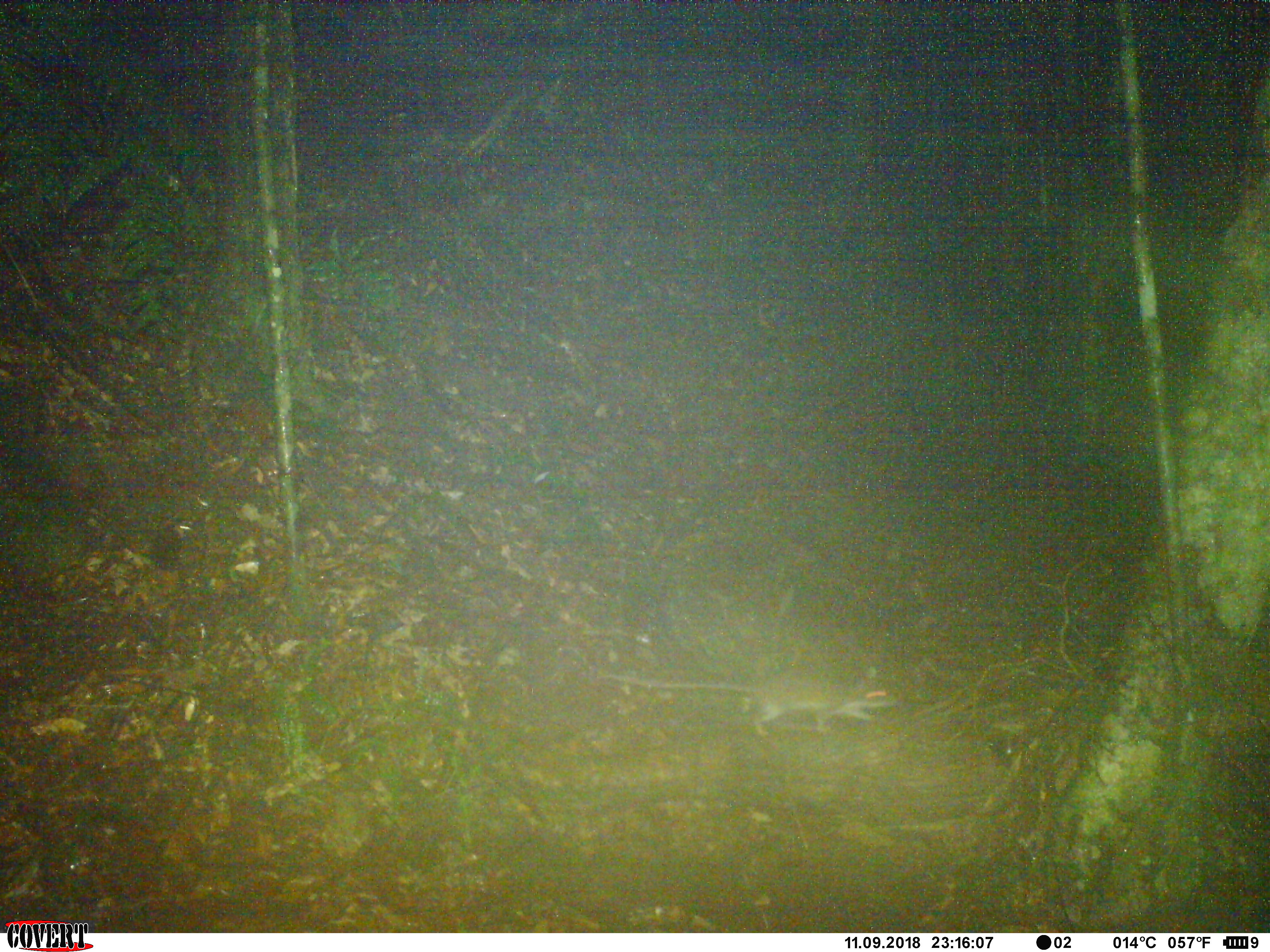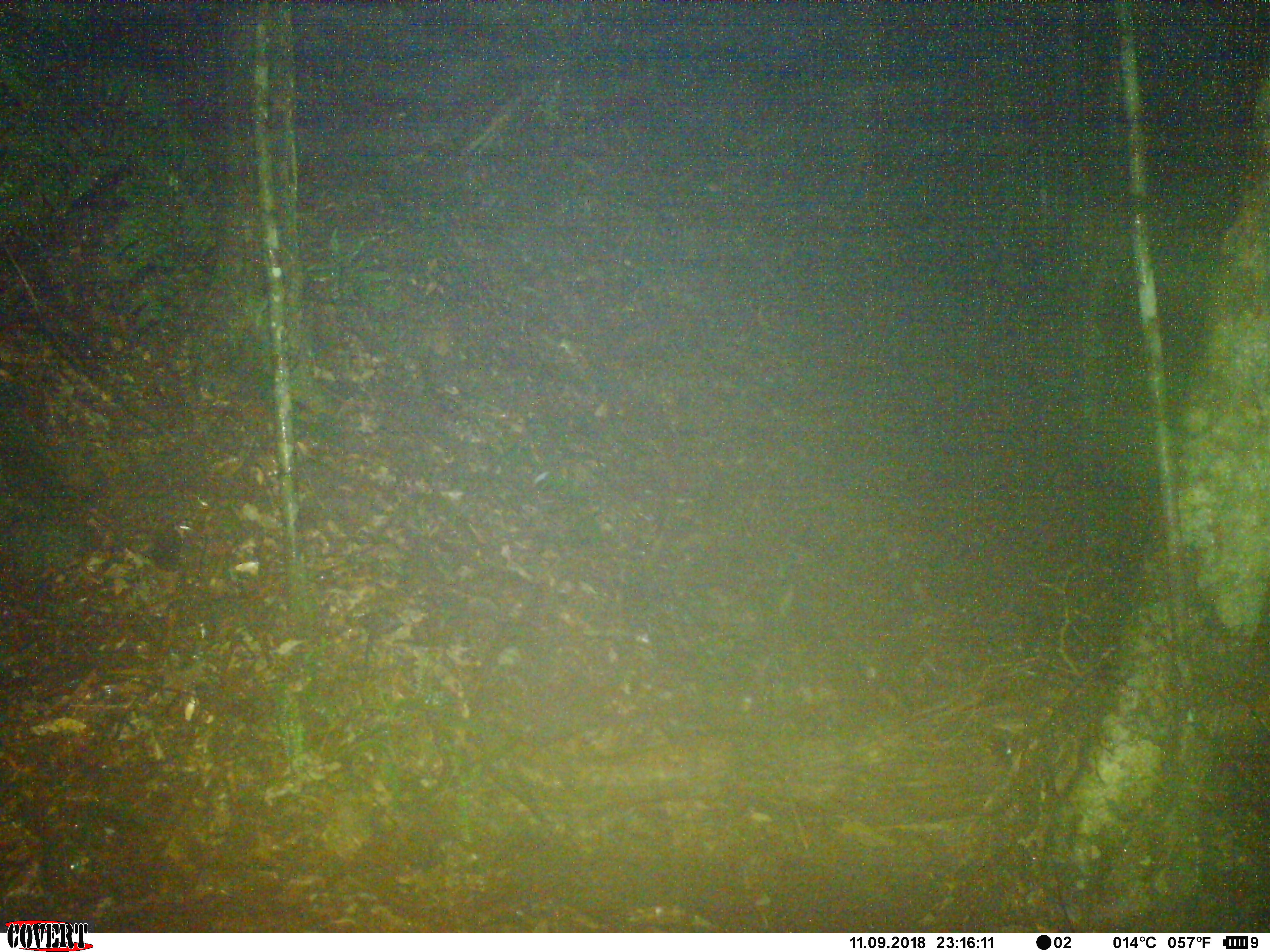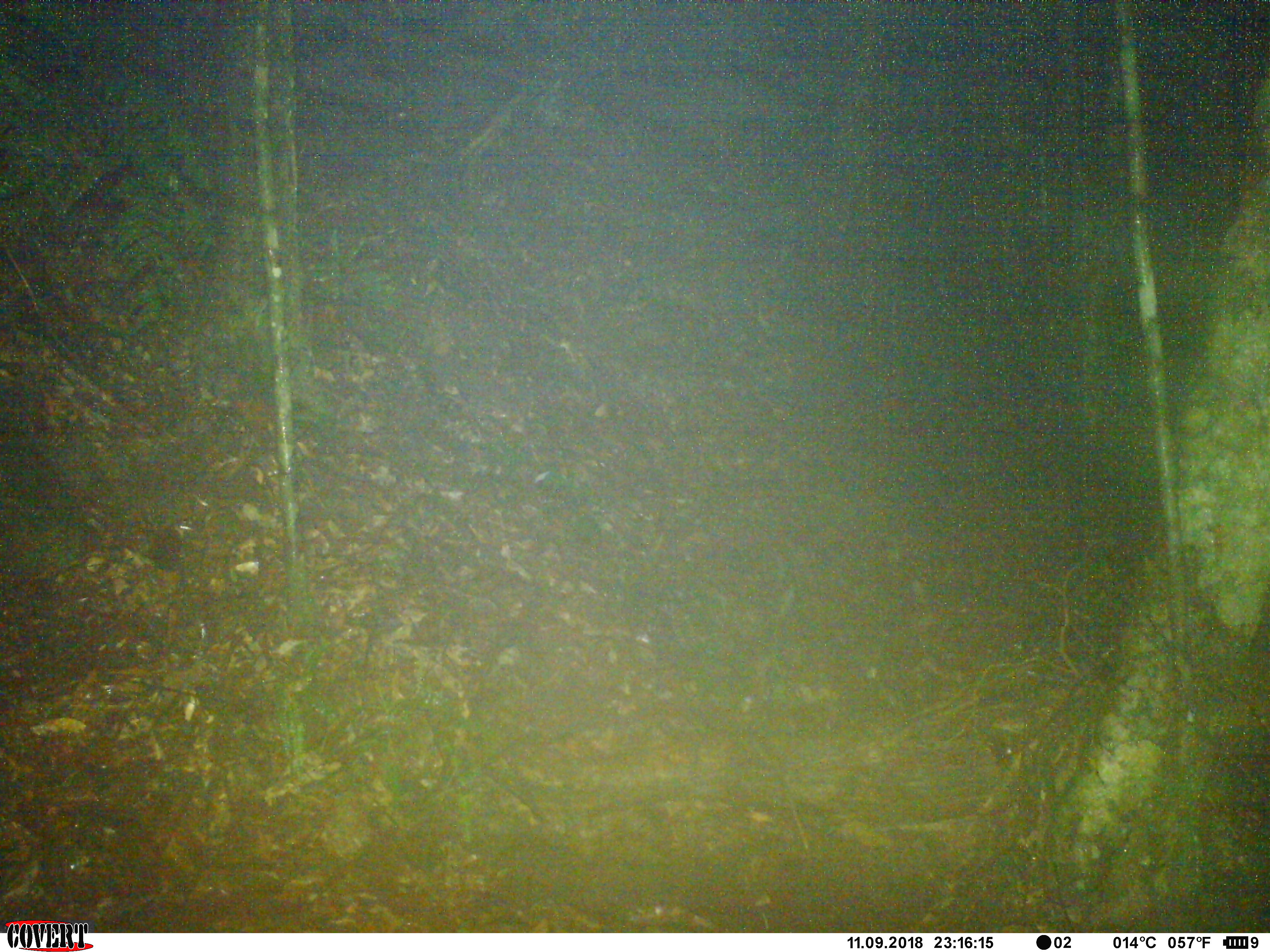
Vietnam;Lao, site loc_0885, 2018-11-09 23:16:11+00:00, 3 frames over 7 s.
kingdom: Animalia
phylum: Chordata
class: Mammalia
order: Rodentia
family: Muridae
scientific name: Muridae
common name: old-world mice and rats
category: unidentified murid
Unidentified murid (old-world mice and rats) (Muridae). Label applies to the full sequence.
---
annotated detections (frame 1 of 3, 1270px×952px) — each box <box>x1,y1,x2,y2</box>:
unidentified murid: <box>555,662,900,739</box>